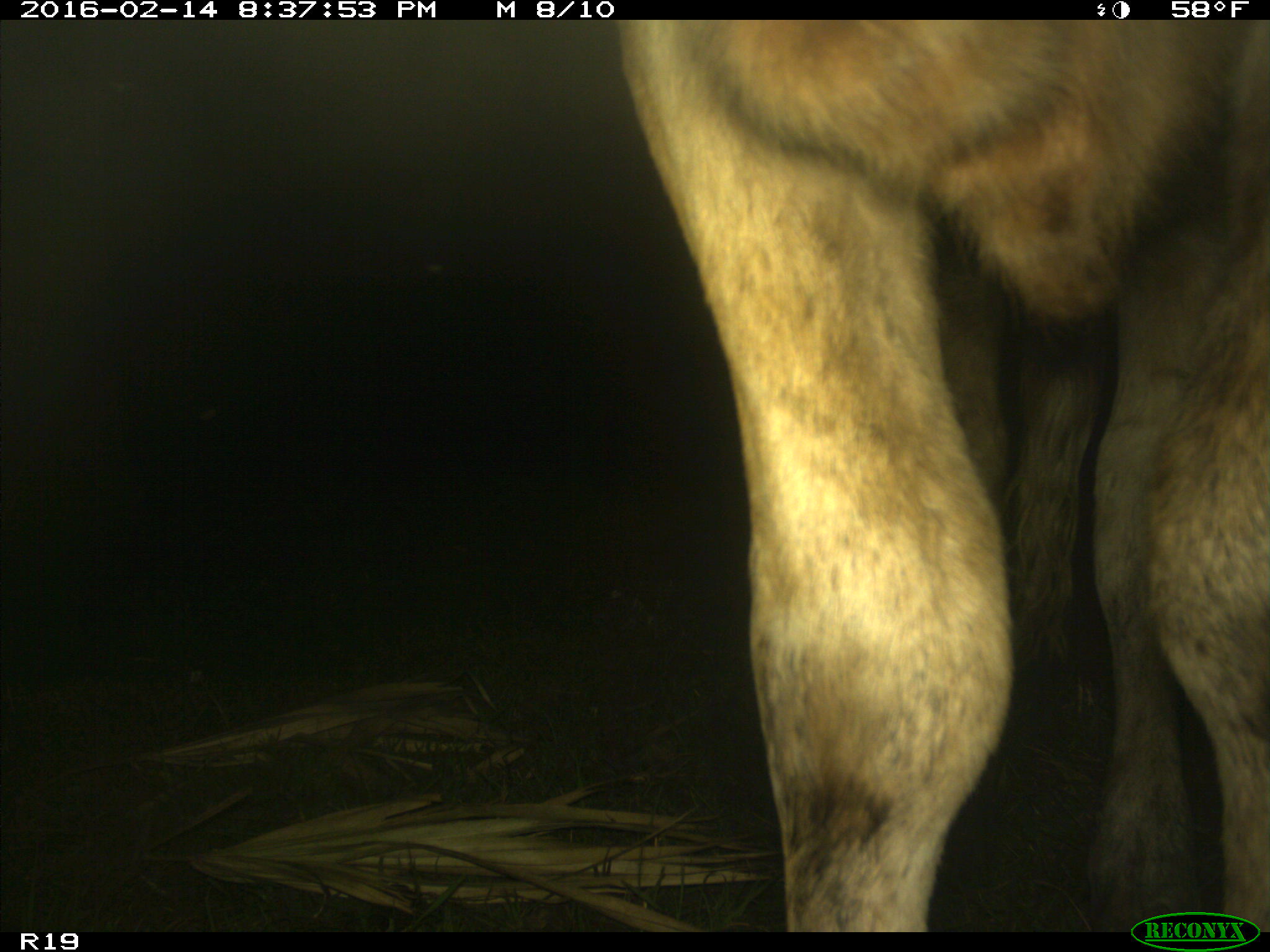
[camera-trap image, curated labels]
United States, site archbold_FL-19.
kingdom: Animalia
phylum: Chordata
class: Mammalia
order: Artiodactyla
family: Bovidae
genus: Bos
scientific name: Bos taurus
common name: domestic cow